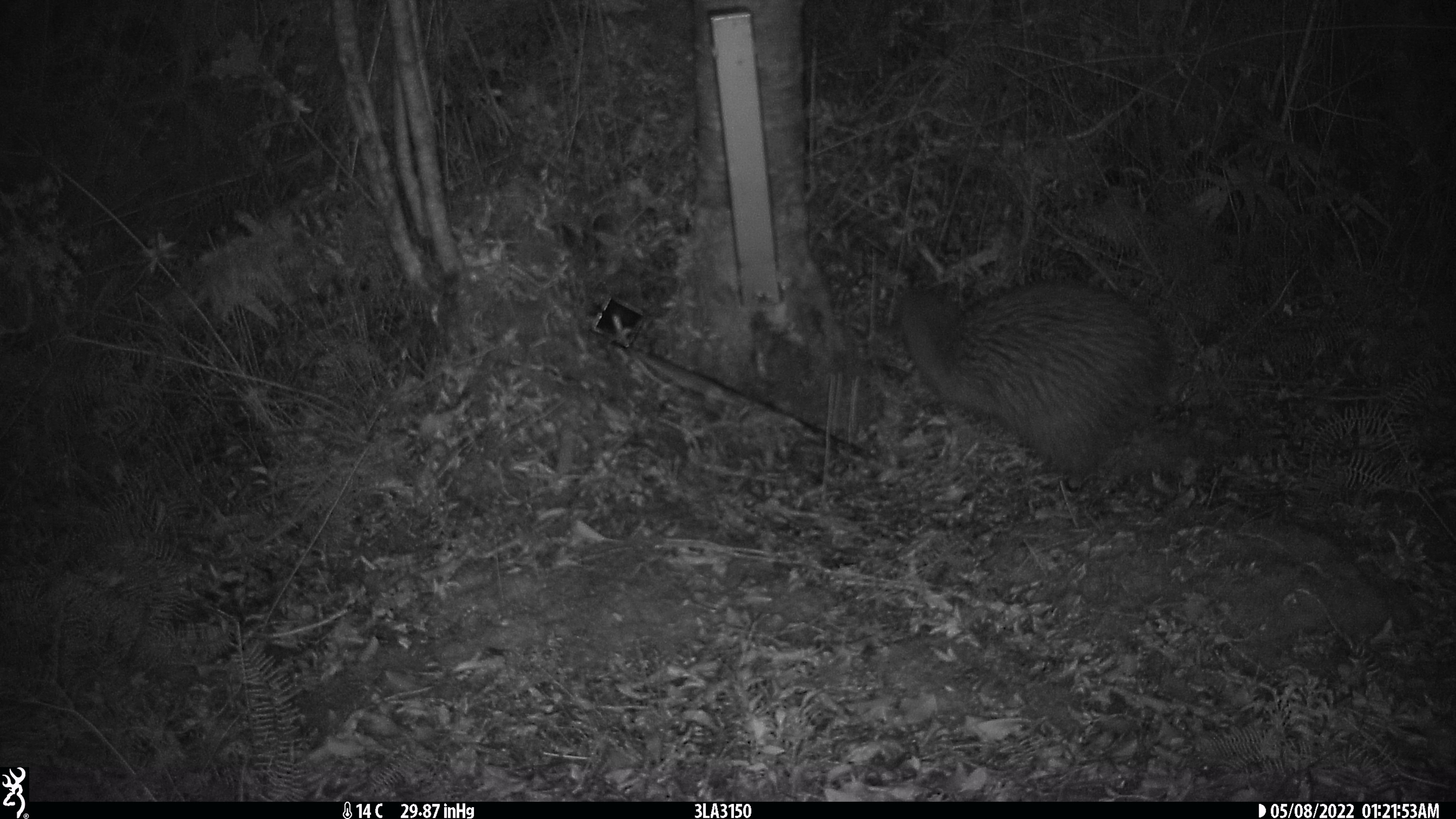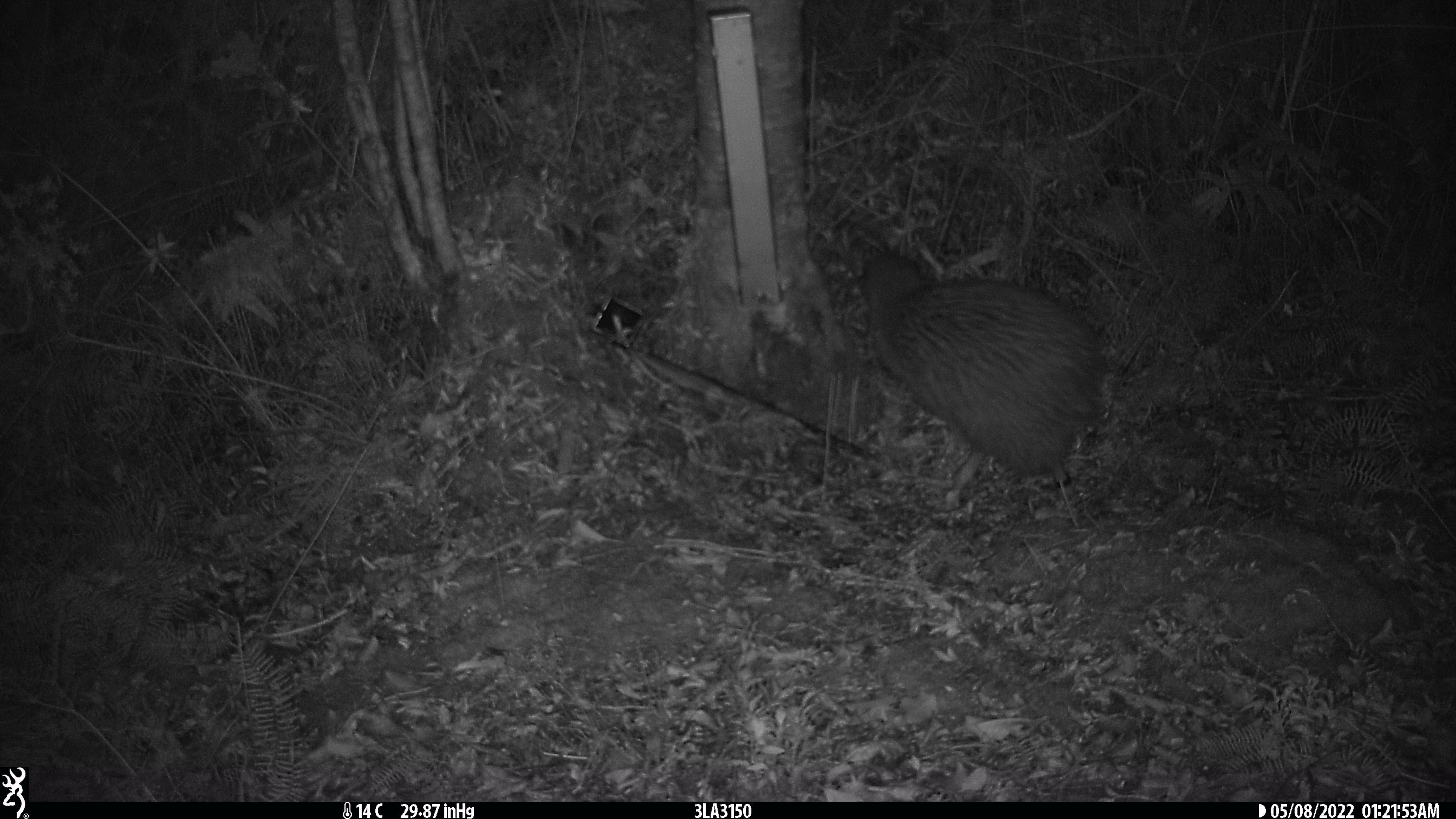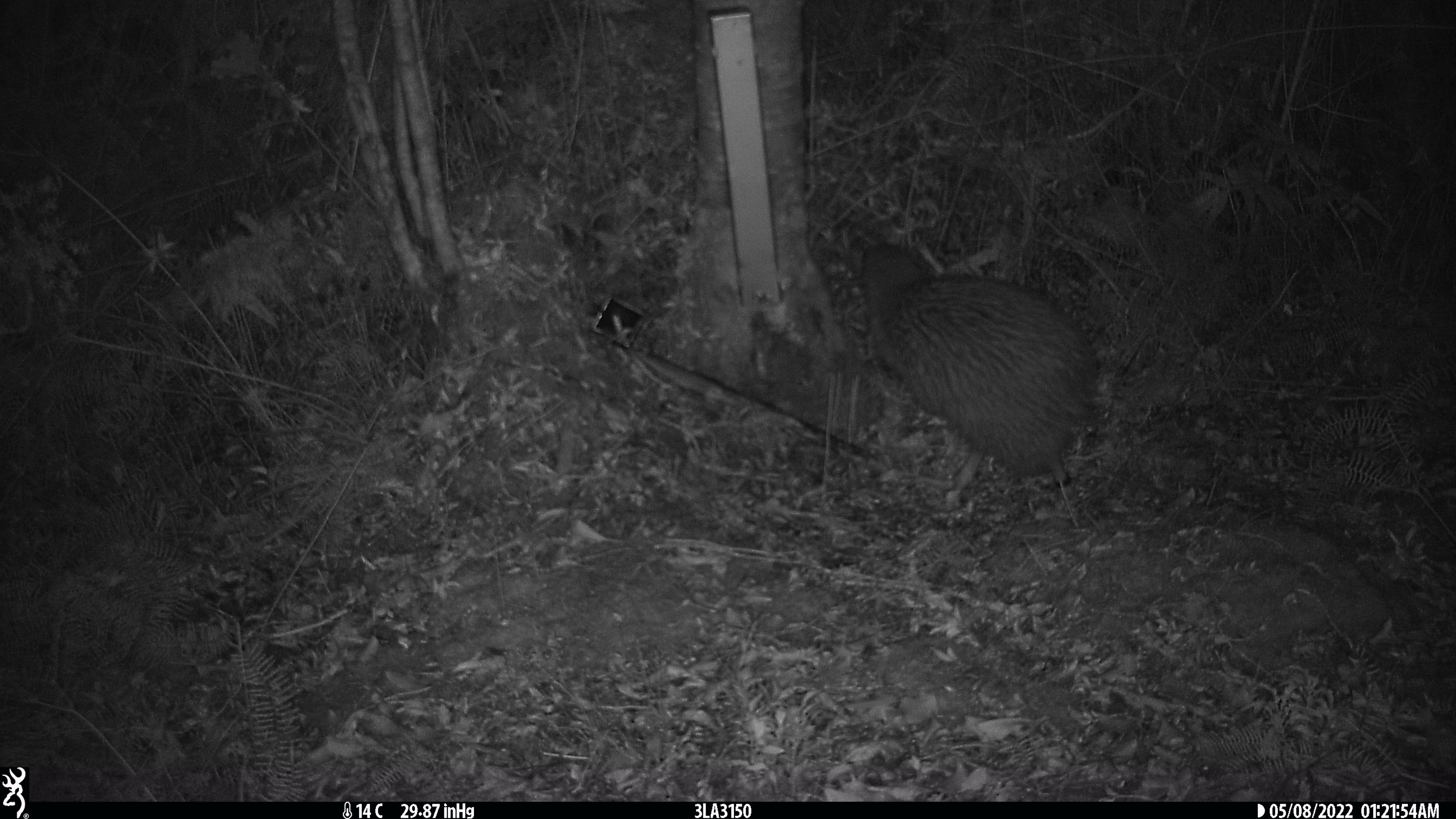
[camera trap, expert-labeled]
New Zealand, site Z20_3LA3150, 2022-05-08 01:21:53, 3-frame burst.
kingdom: Animalia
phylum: Chordata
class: Aves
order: Apterygiformes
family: Apterygidae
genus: Apteryx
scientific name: Apteryx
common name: kiwi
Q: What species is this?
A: Kiwi (Apteryx).